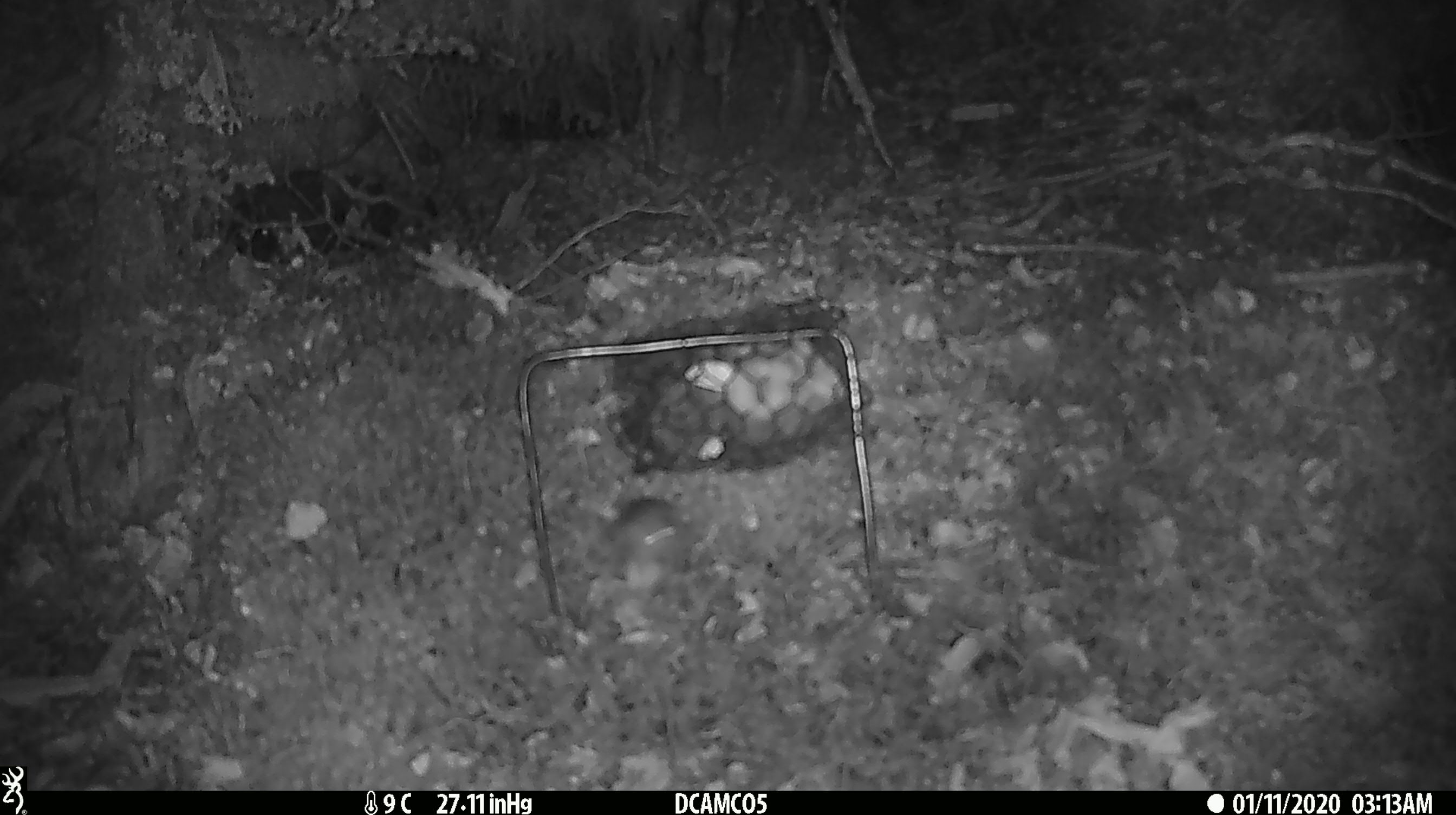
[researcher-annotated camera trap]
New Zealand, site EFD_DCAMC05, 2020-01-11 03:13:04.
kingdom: Animalia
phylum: Chordata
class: Mammalia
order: Rodentia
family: Muridae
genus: Mus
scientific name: Mus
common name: mouse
Mouse (Mus).